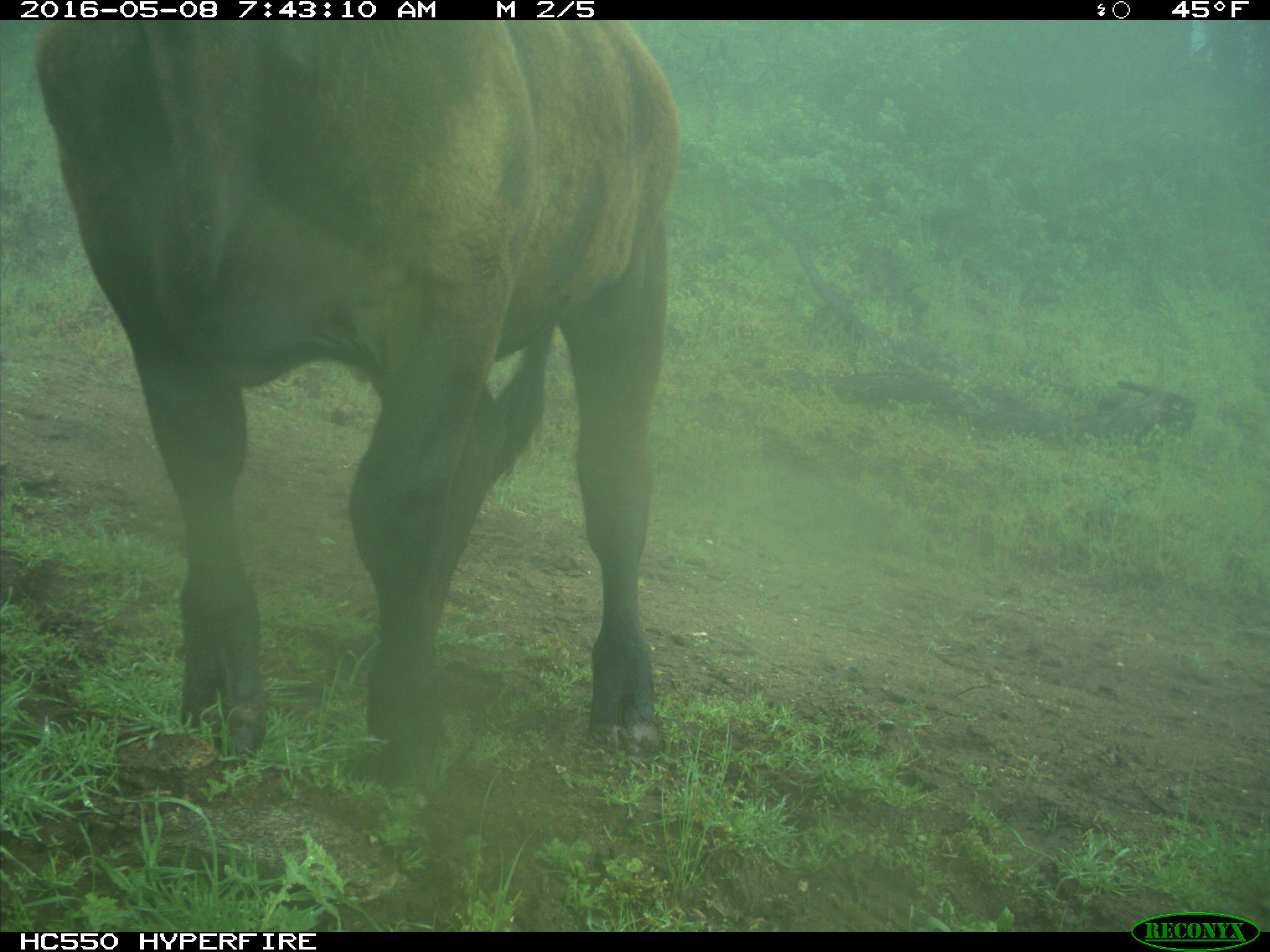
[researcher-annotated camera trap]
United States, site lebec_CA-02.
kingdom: Animalia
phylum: Chordata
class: Mammalia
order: Artiodactyla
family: Bovidae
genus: Bos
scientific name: Bos taurus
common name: domestic cow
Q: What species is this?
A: Bos taurus (domestic cow).